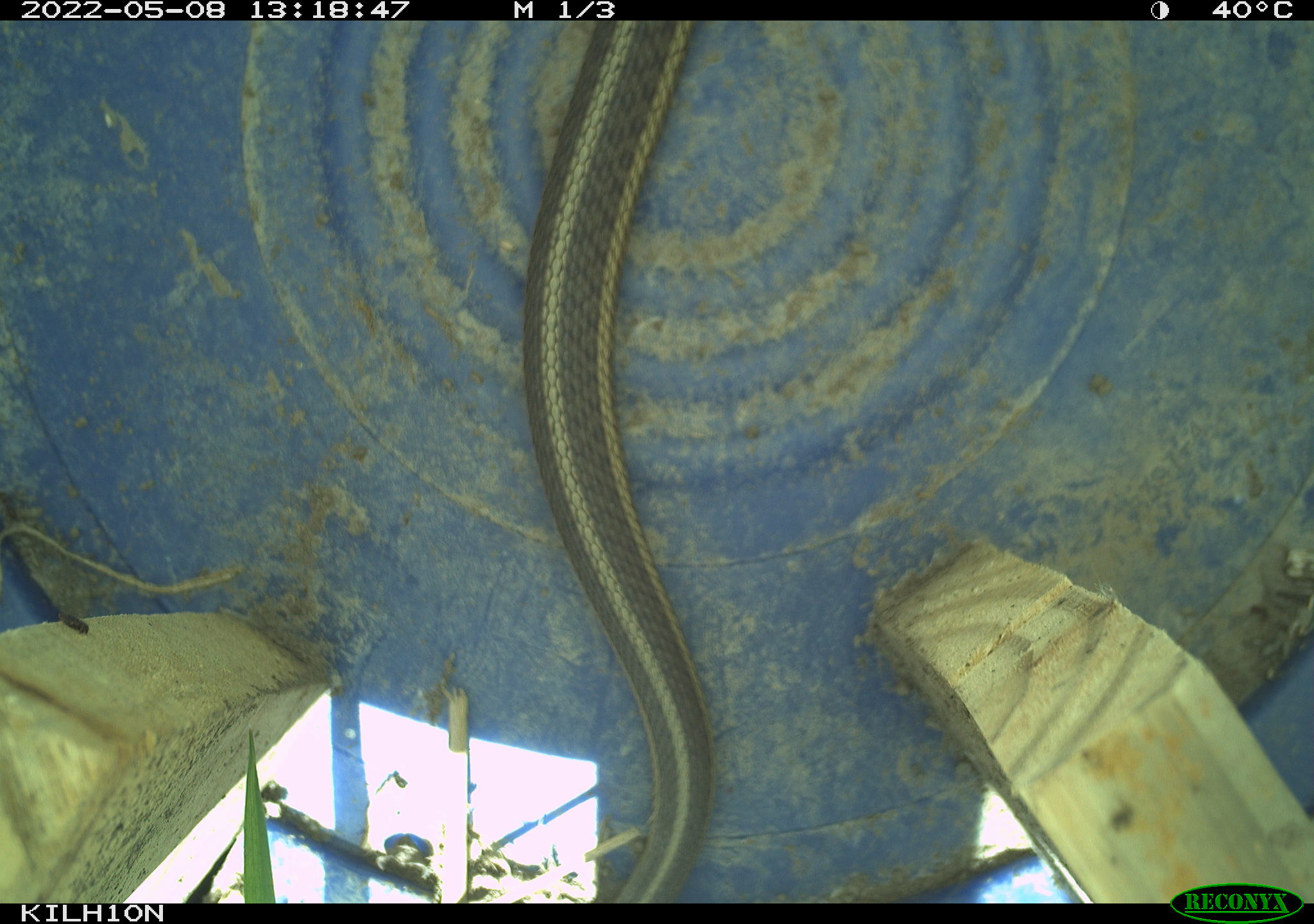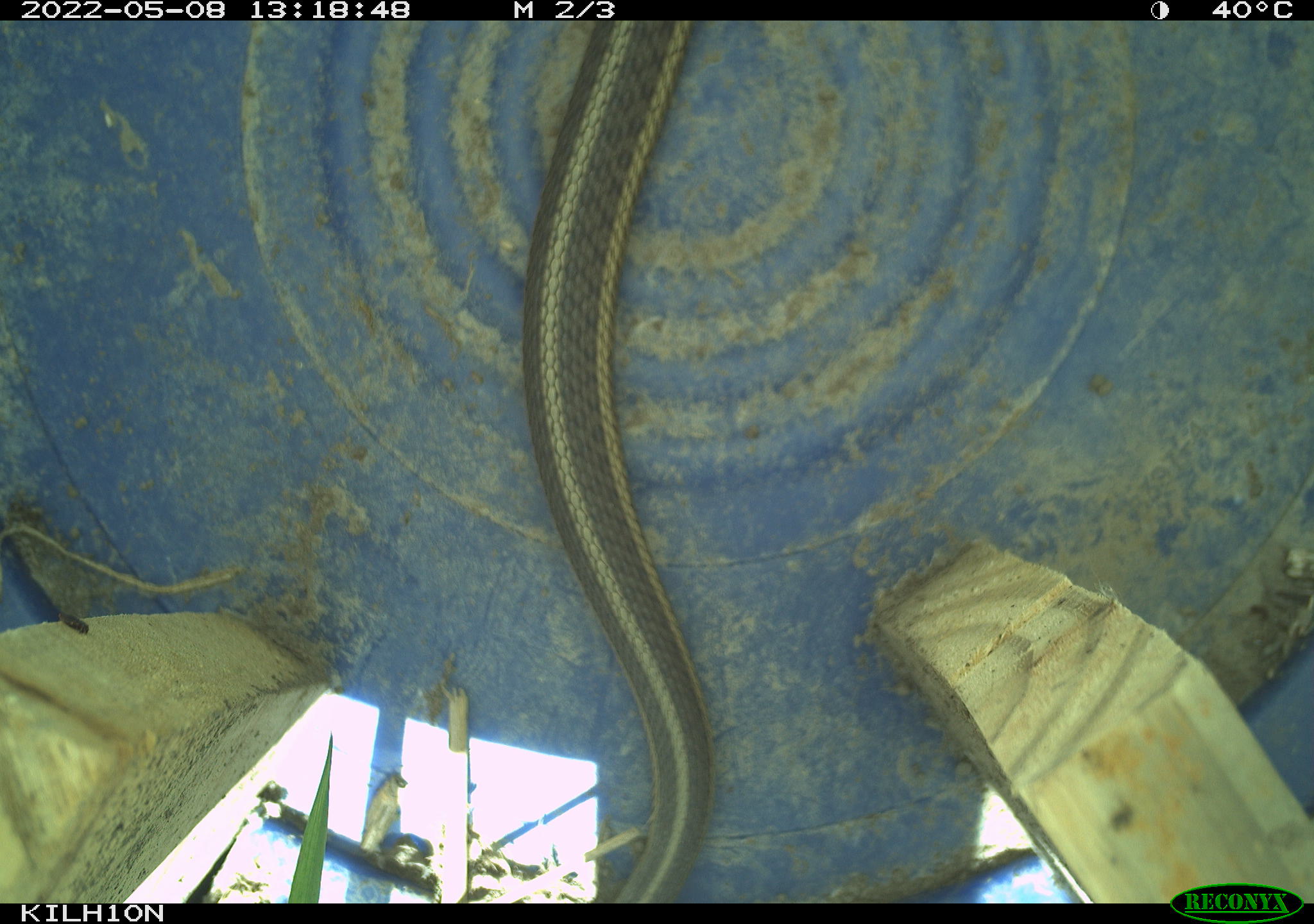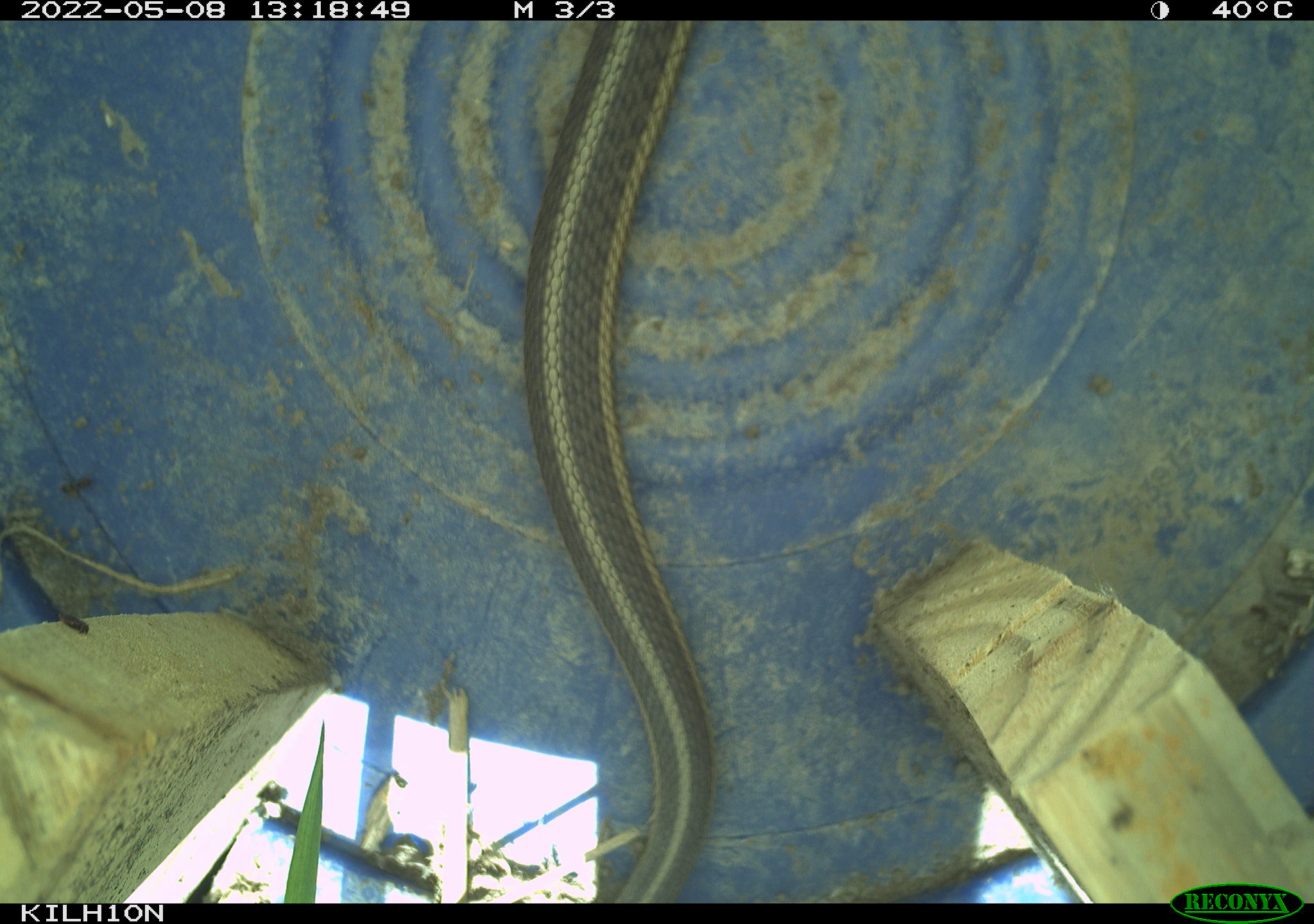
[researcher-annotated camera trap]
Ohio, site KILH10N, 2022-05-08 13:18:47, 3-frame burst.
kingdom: Animalia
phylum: Chordata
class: Reptilia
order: Squamata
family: Colubridae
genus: Thamnophis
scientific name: Thamnophis sirtalis sirtalis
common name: eastern gartersnake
Eastern gartersnake (Thamnophis sirtalis sirtalis).